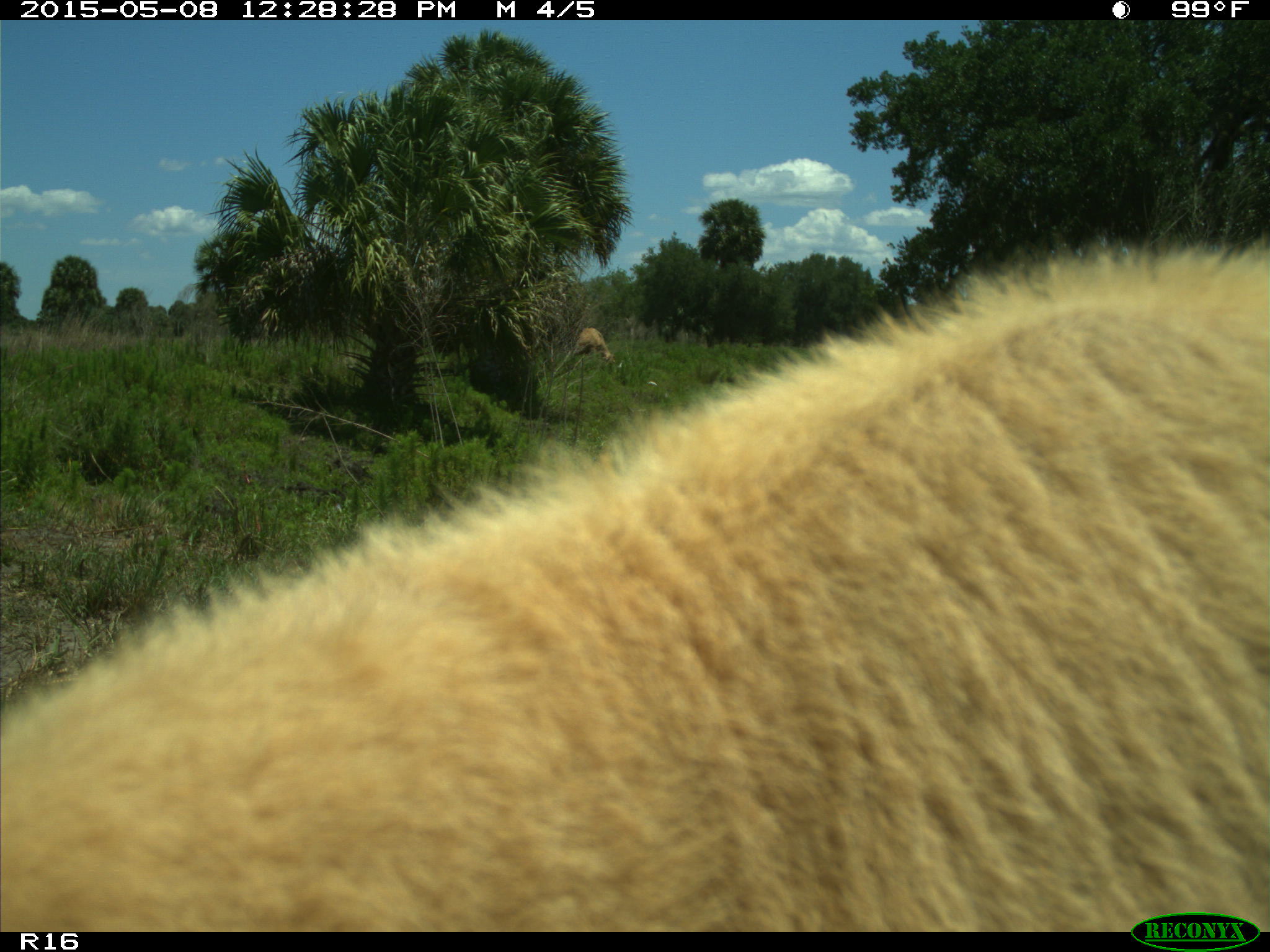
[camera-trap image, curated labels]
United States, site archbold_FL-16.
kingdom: Animalia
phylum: Chordata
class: Mammalia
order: Artiodactyla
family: Bovidae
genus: Bos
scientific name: Bos taurus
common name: domestic cow